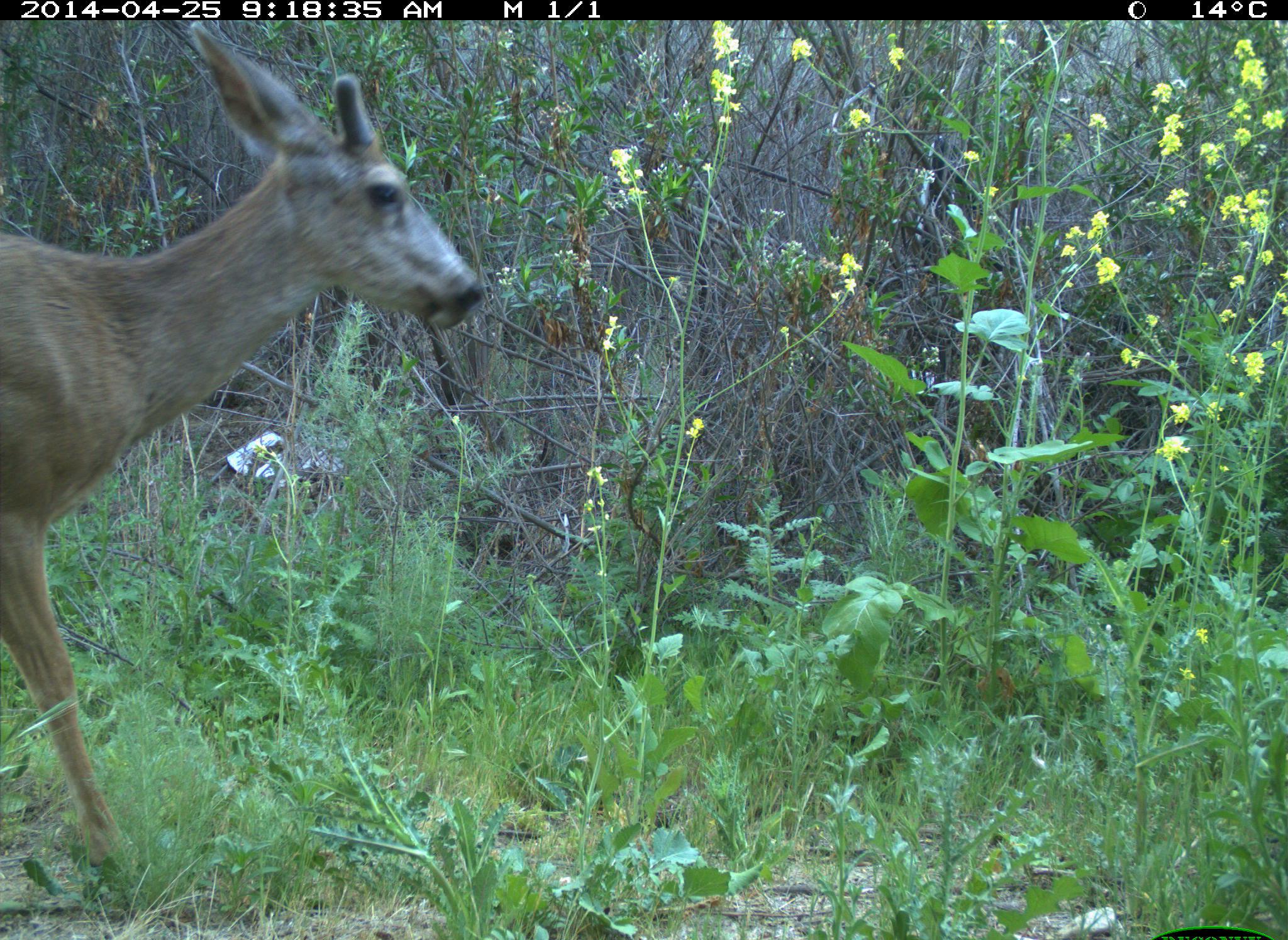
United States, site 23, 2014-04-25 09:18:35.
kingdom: Animalia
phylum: Chordata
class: Mammalia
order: Artiodactyla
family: Cervidae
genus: Odocoileus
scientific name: Odocoileus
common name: deer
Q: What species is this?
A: Deer (Odocoileus).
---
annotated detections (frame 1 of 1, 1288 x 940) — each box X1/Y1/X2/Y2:
deer: 0/20/487/880